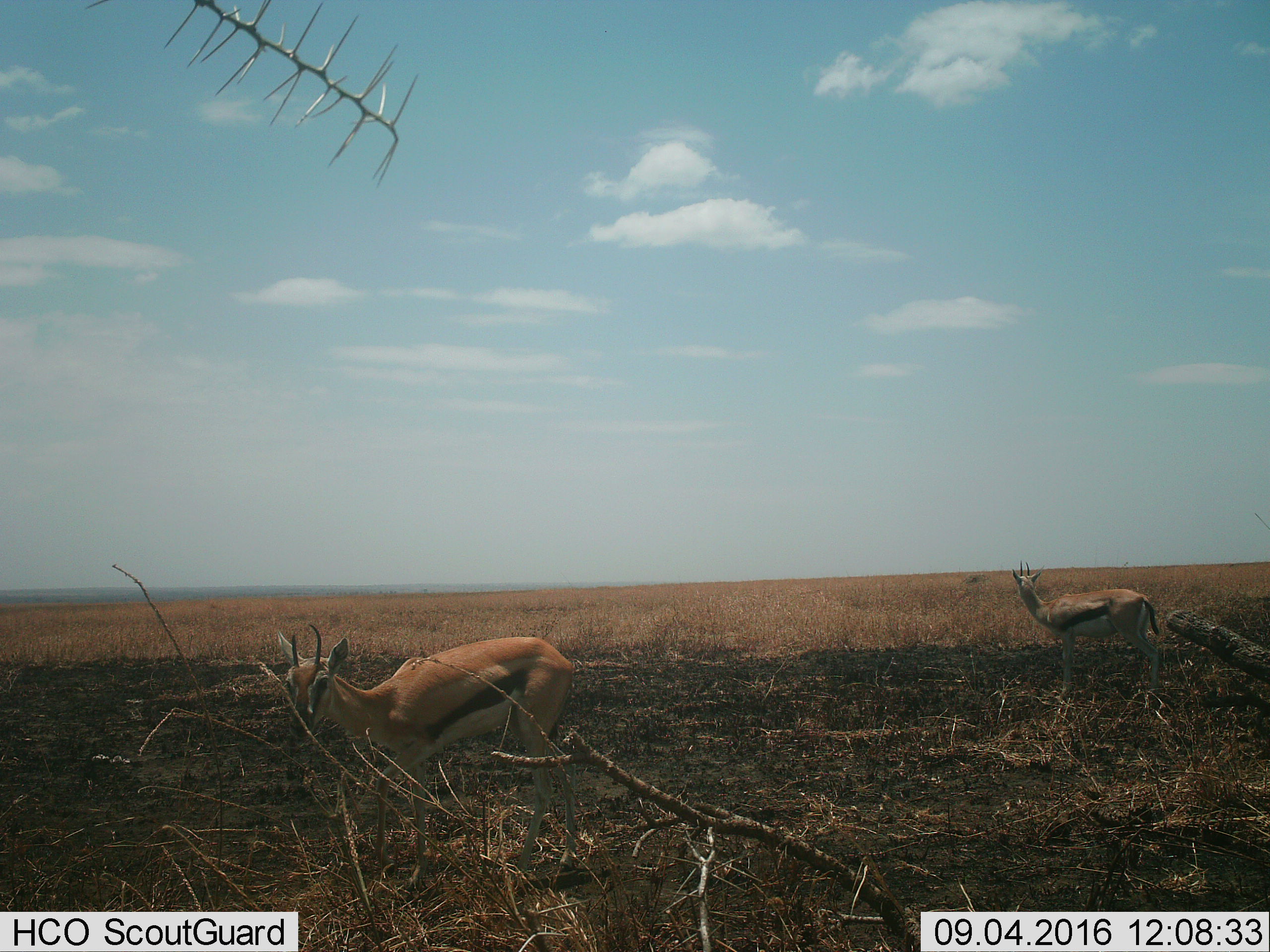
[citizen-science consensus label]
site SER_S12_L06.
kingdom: Animalia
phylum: Chordata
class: Mammalia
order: Artiodactyla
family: Bovidae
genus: Eudorcas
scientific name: Eudorcas thomsonii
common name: thomson's gazelle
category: gazellethomsons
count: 2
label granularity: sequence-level